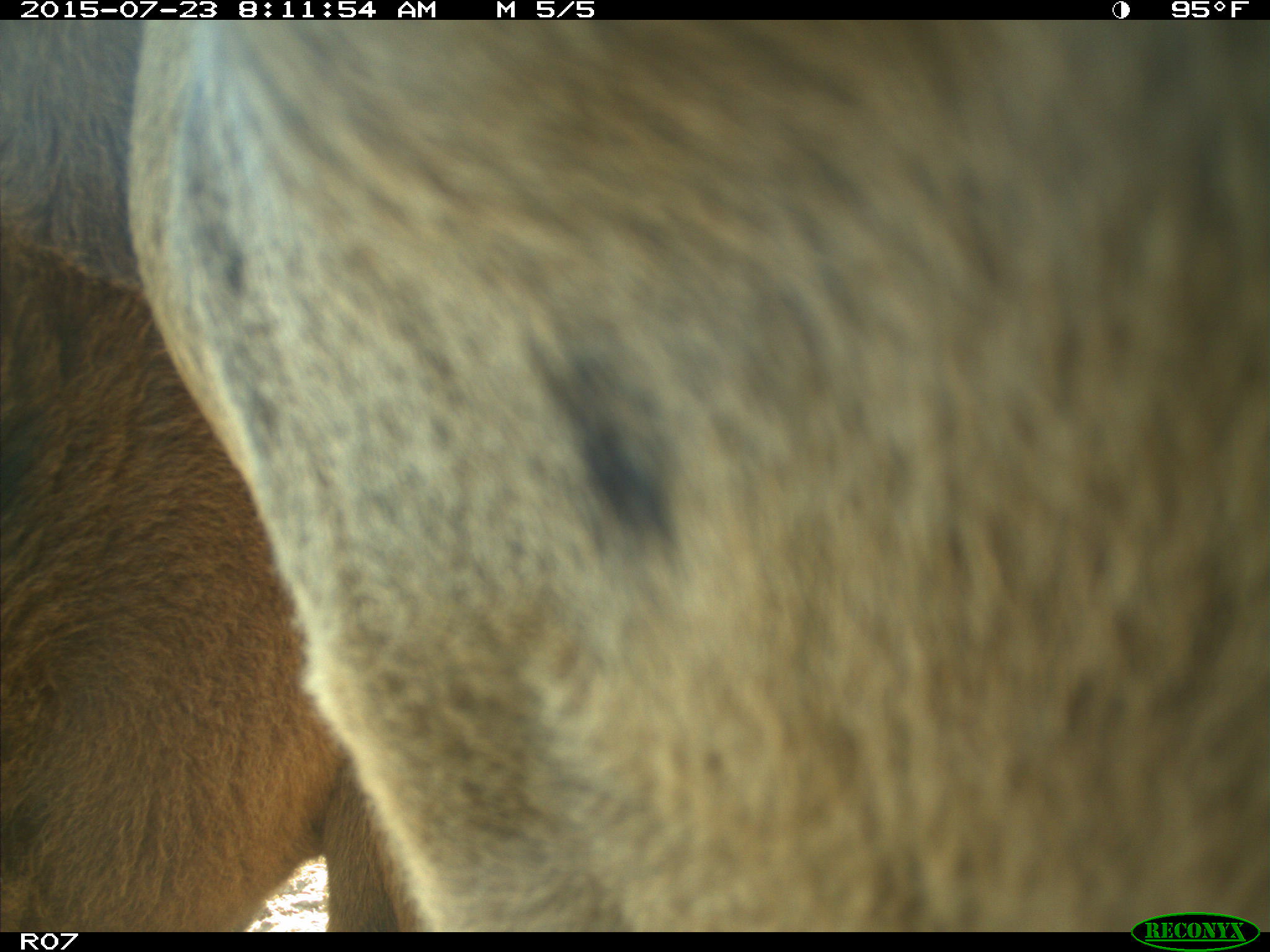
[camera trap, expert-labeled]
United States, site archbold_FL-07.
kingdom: Animalia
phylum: Chordata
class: Mammalia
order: Artiodactyla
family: Bovidae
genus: Bos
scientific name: Bos taurus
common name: domestic cow